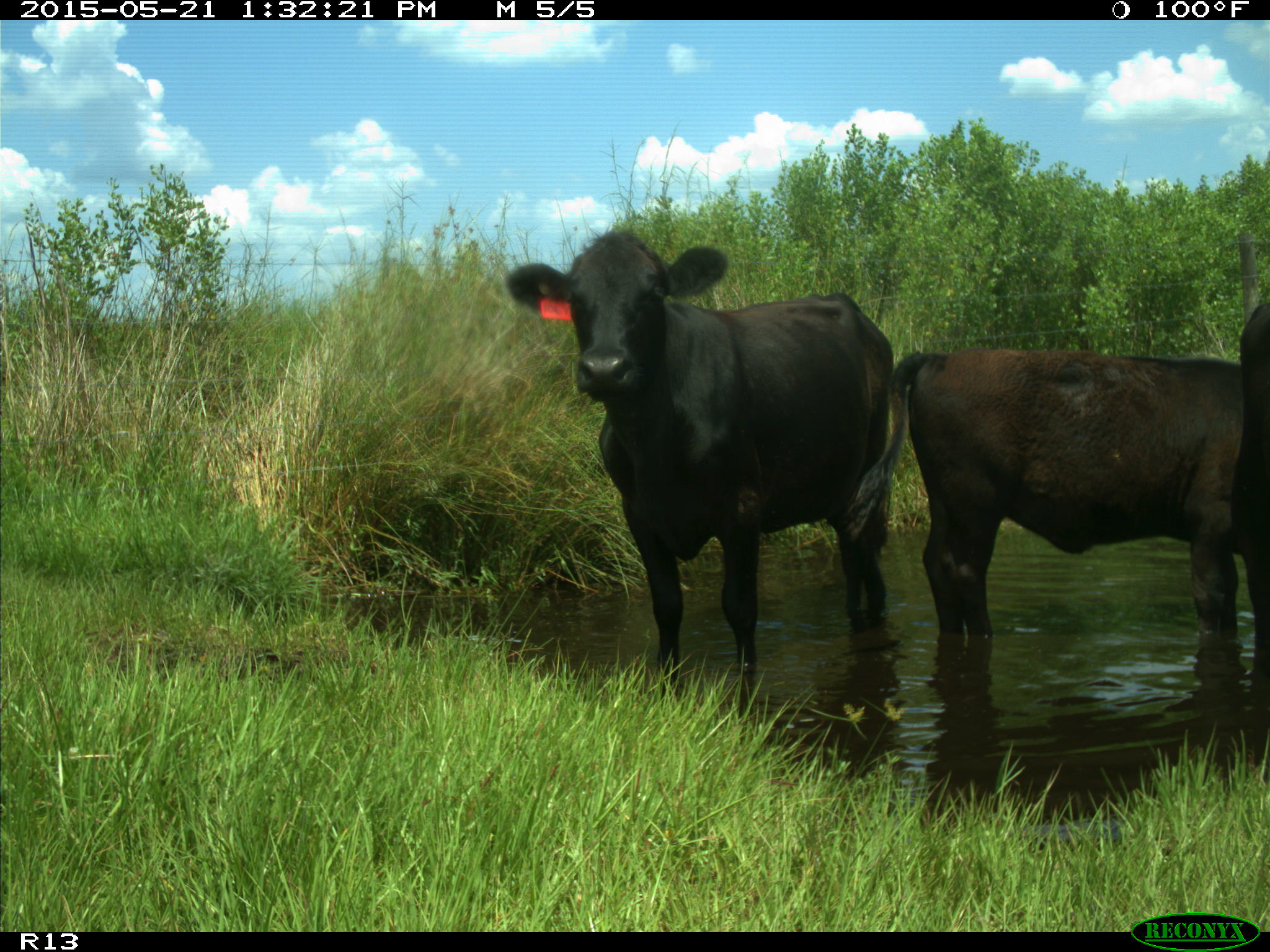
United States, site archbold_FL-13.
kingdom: Animalia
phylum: Chordata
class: Mammalia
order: Artiodactyla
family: Bovidae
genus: Bos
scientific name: Bos taurus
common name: domestic cow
Bos taurus (domestic cow).